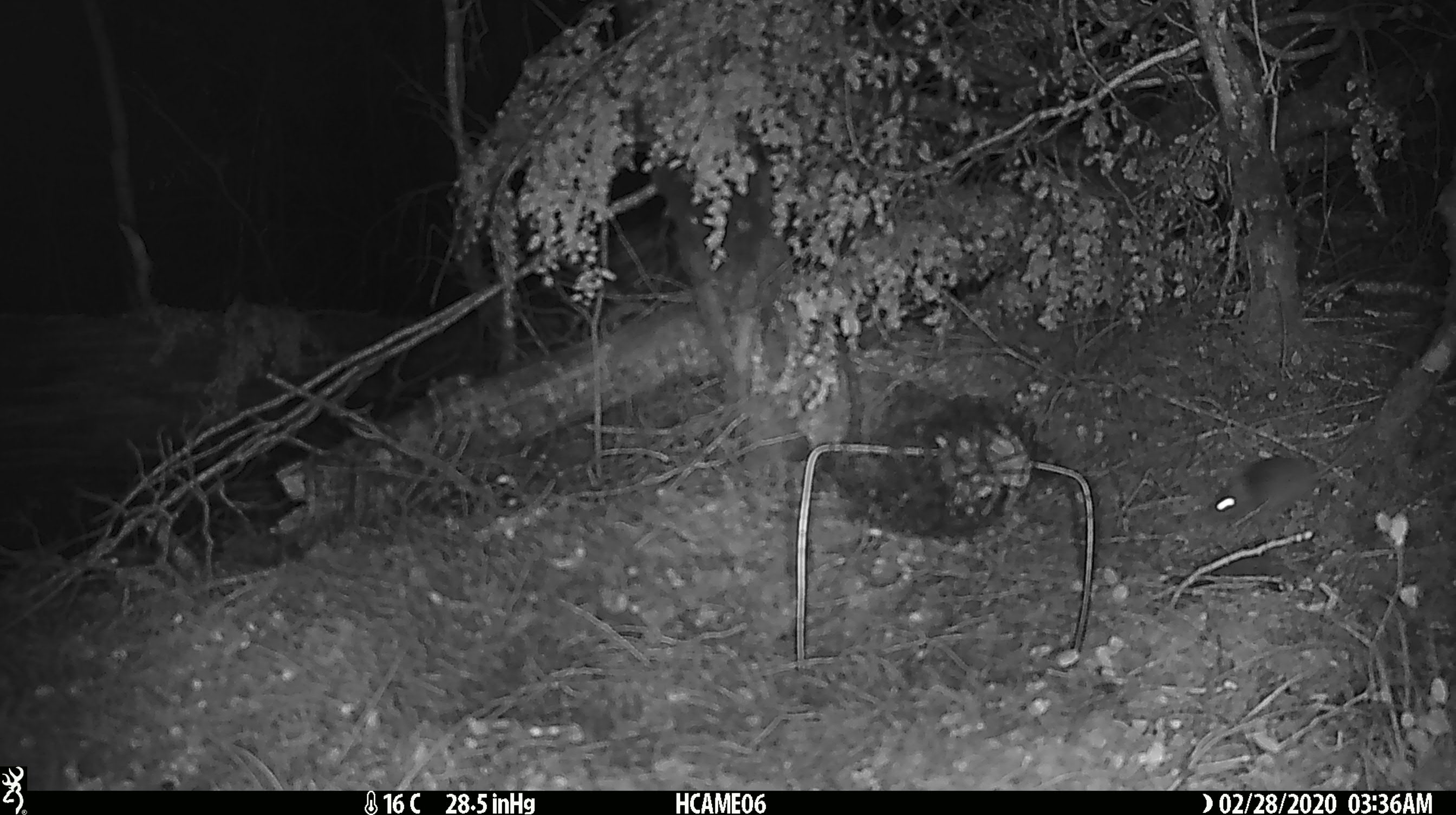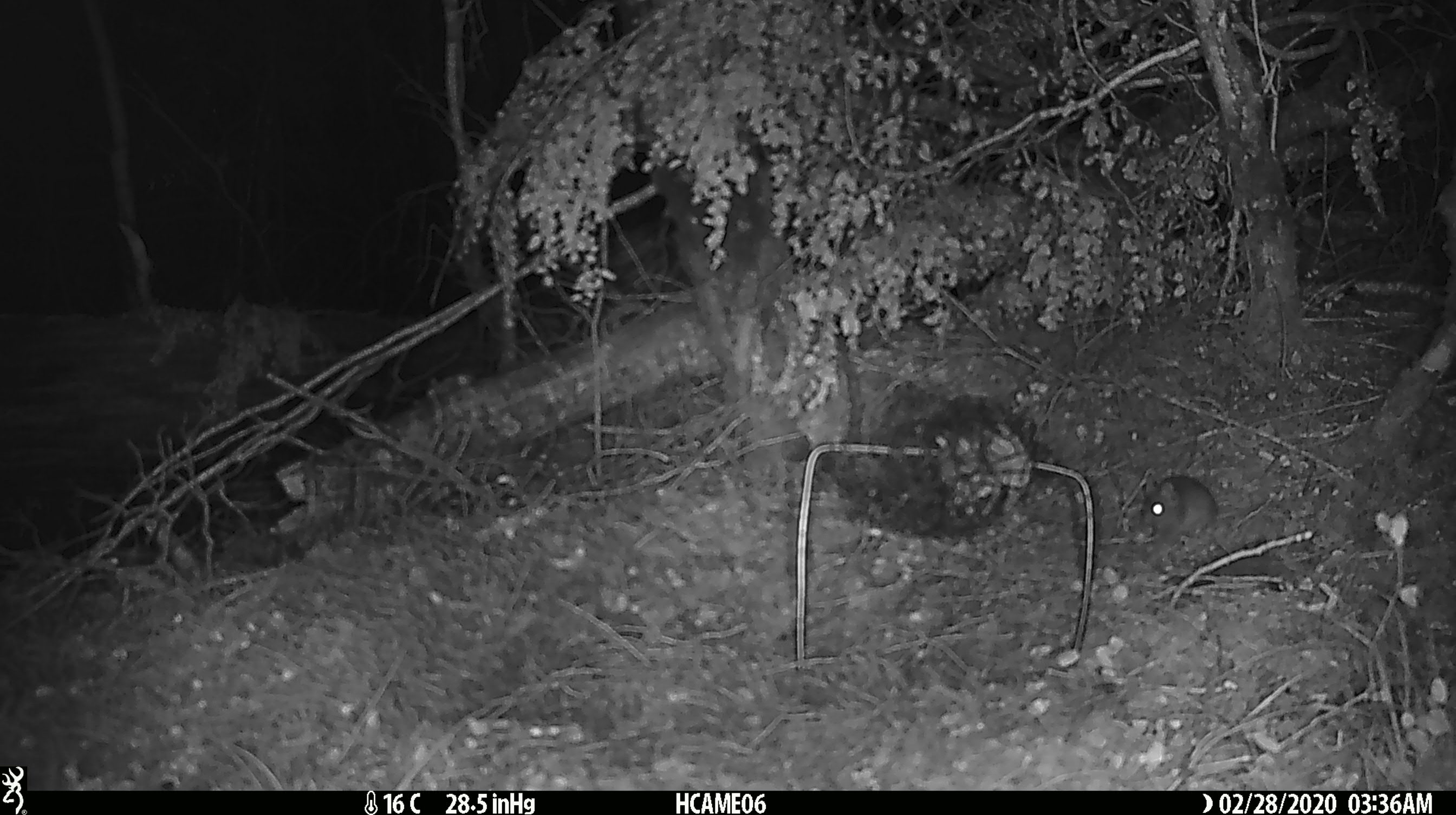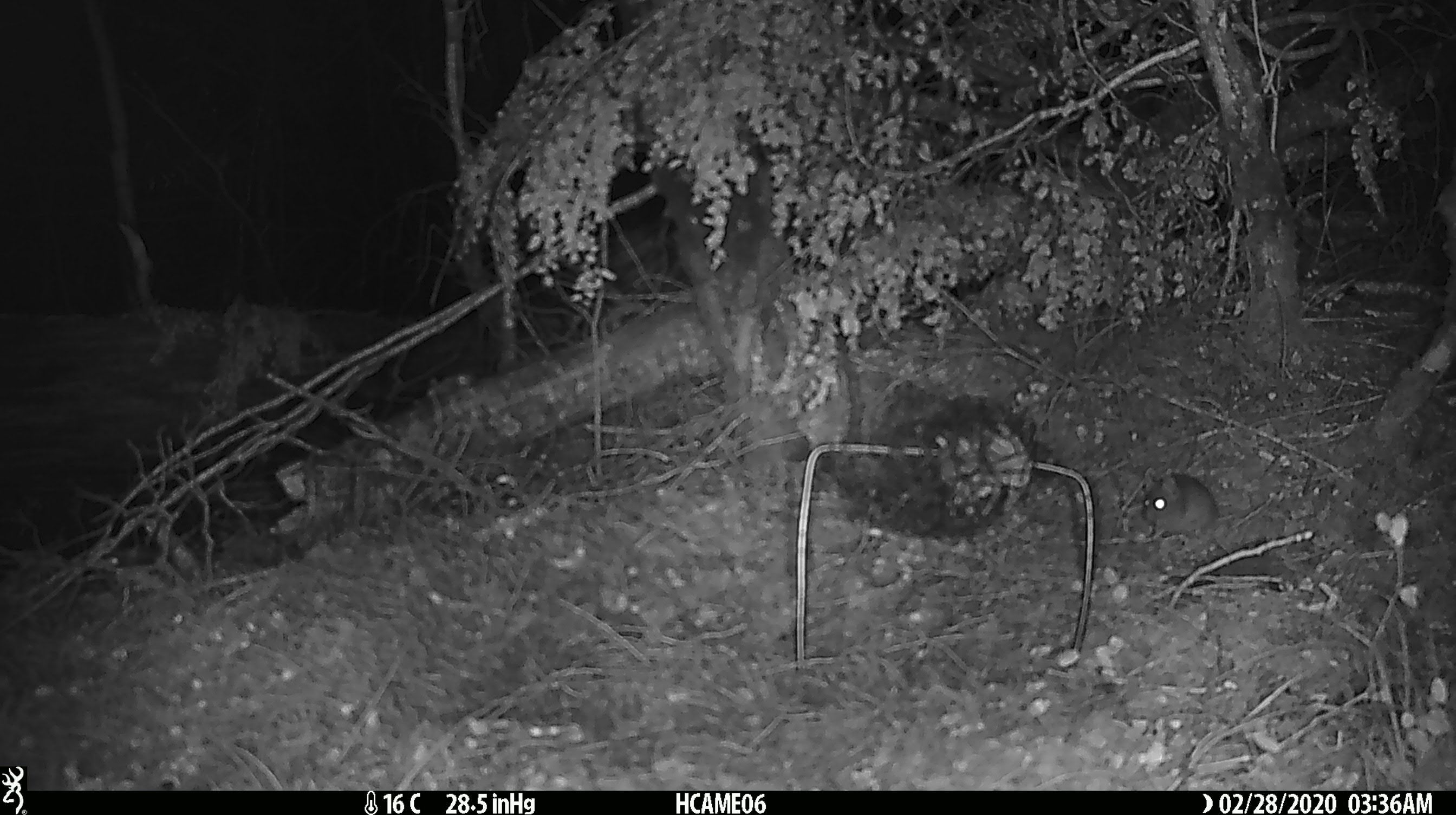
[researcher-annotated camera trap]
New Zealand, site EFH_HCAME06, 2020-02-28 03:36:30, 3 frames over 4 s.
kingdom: Animalia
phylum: Chordata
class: Mammalia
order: Rodentia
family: Muridae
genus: Mus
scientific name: Mus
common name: mouse